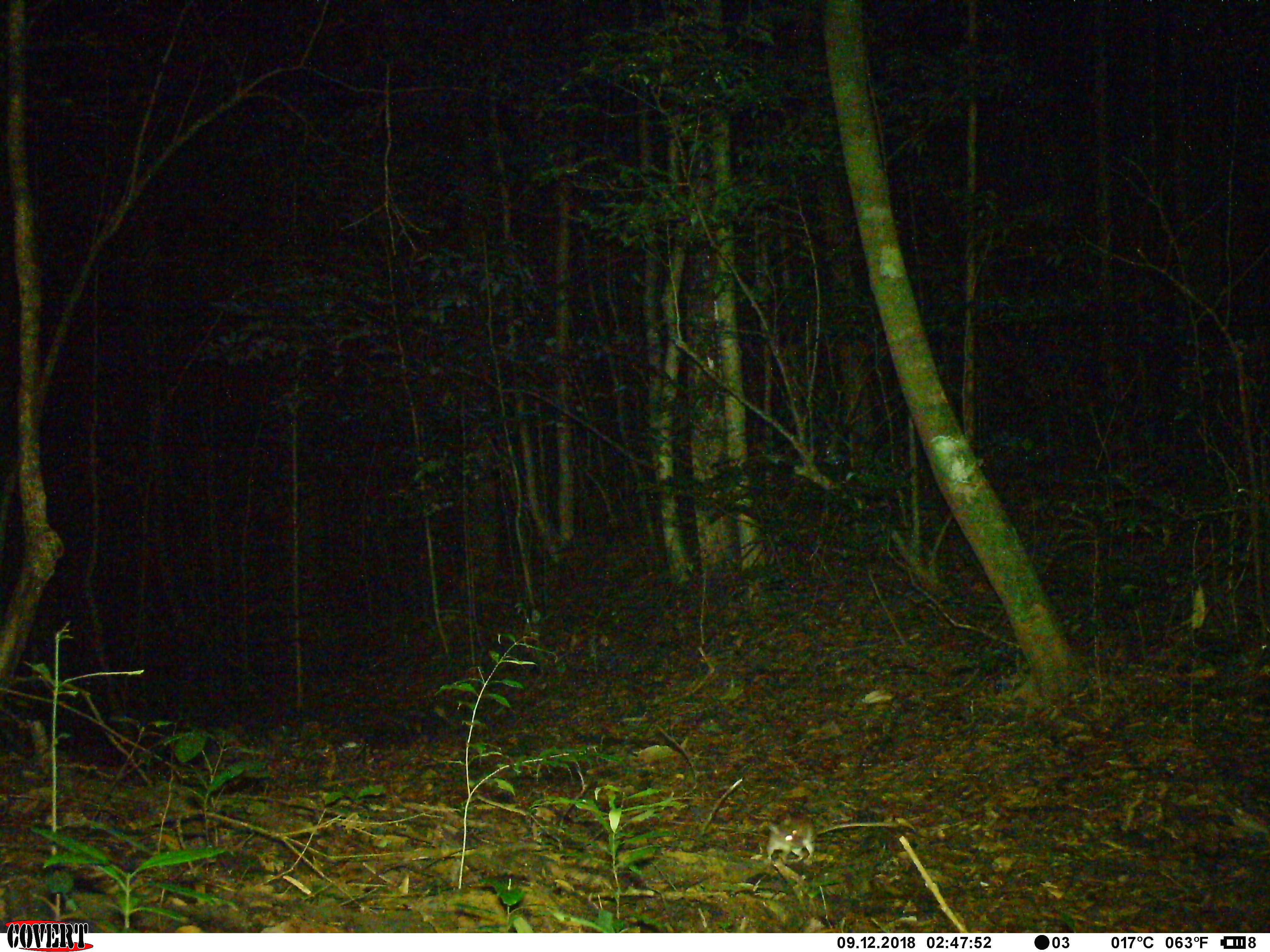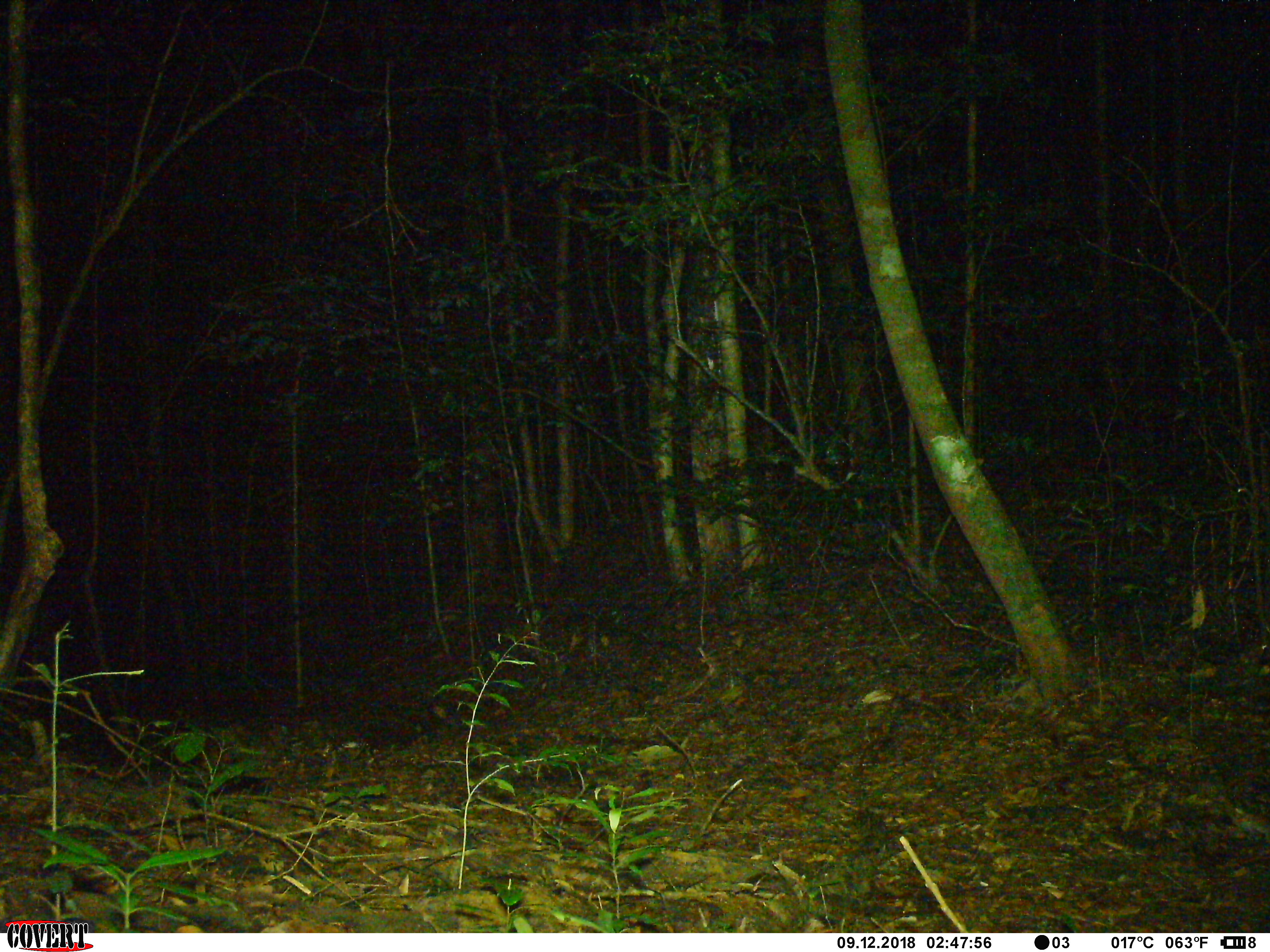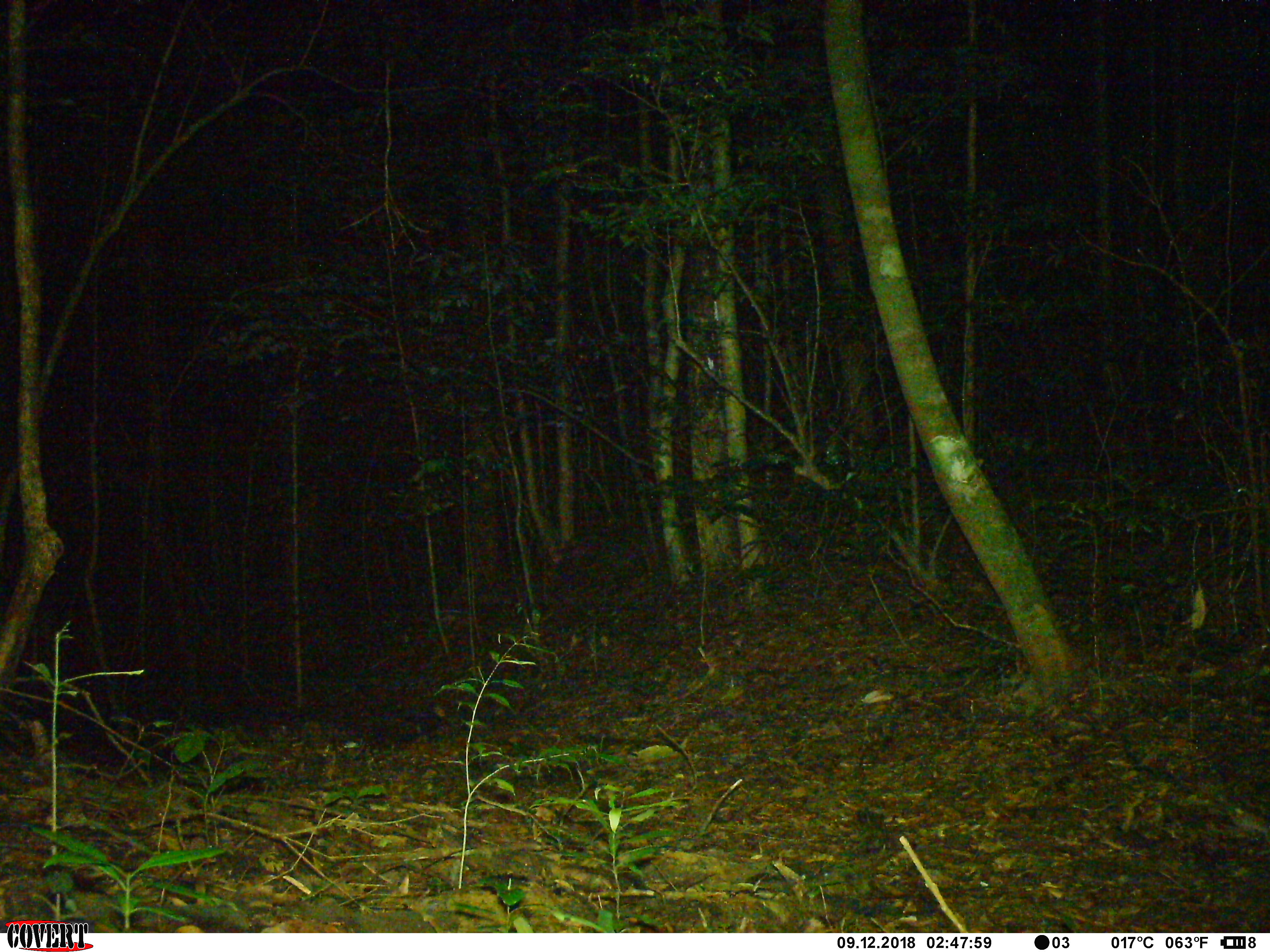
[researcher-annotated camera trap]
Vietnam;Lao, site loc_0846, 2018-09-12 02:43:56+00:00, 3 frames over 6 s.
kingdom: Animalia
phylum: Chordata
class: Mammalia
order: Rodentia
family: Muridae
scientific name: Muridae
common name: old-world mice and rats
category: unidentified murid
Unidentified murid (old-world mice and rats) (Muridae). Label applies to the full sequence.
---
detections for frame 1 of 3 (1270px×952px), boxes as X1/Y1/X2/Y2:
unidentified murid: 766/811/900/864